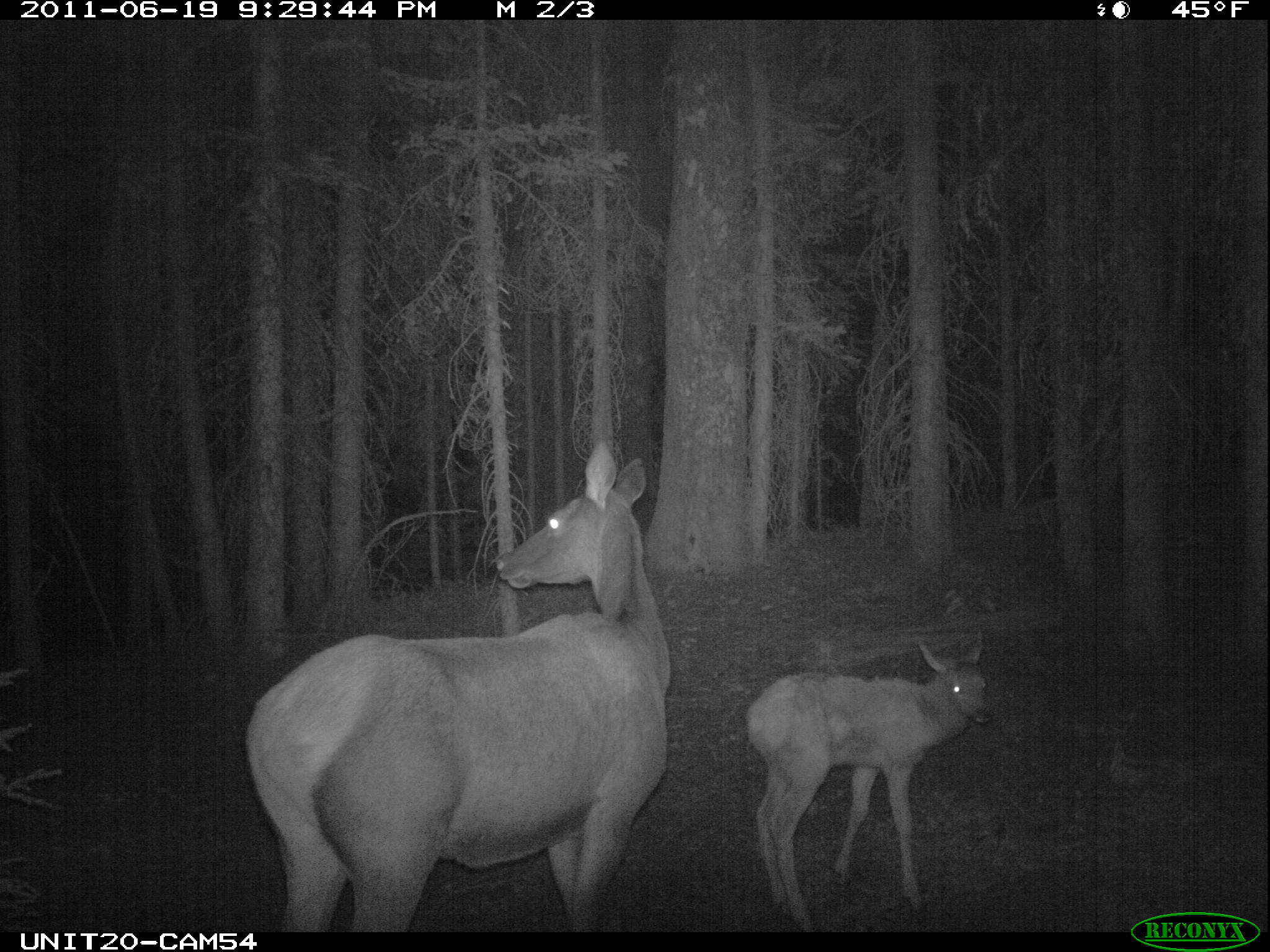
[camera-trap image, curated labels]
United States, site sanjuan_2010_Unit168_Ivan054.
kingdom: Animalia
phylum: Chordata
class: Mammalia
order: Artiodactyla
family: Cervidae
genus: Cervus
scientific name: Cervus elaphus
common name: red deer